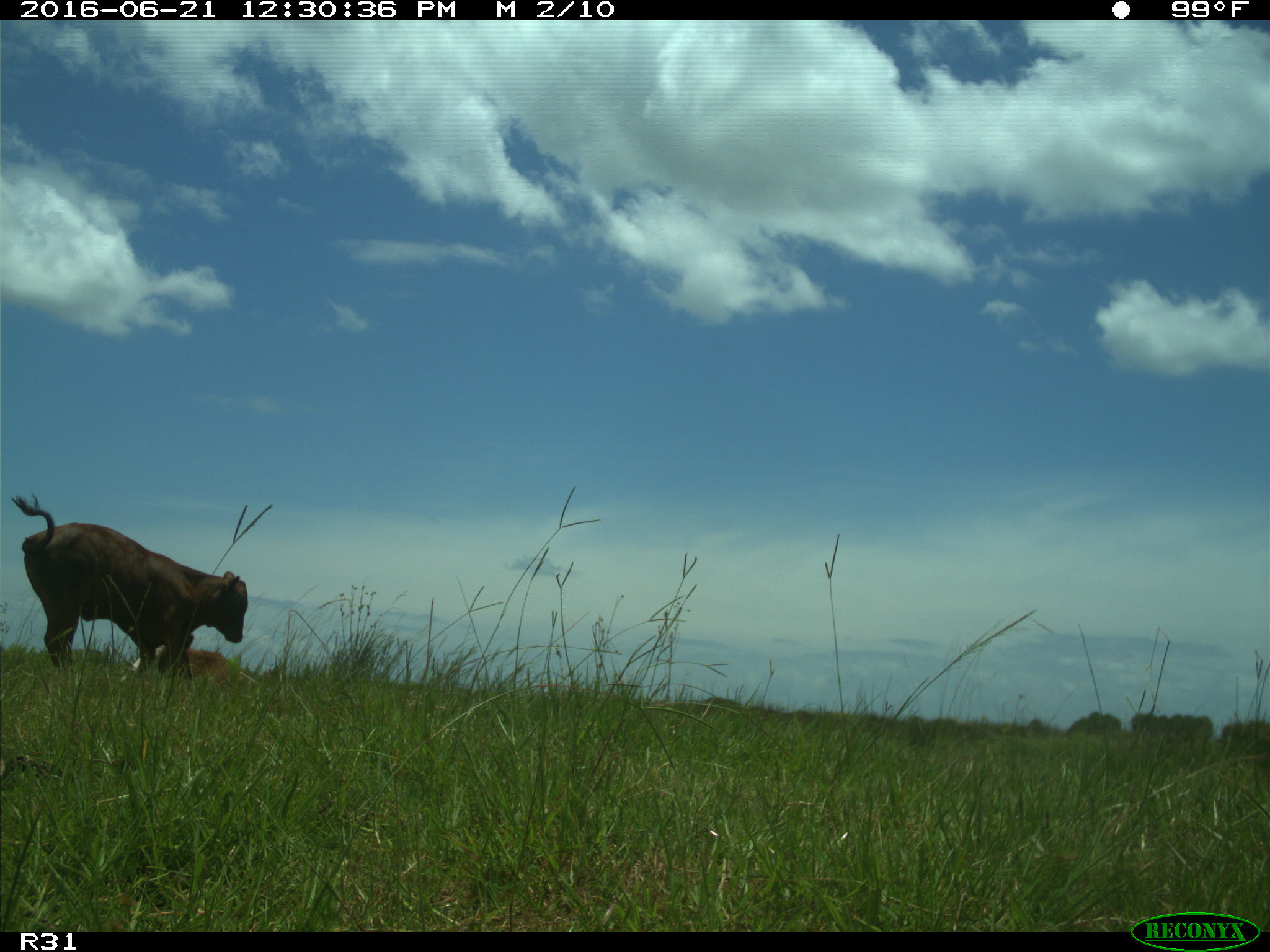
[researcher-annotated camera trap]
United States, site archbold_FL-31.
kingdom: Animalia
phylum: Chordata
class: Mammalia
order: Artiodactyla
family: Bovidae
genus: Bos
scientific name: Bos taurus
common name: domestic cow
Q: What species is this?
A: Bos taurus (domestic cow).